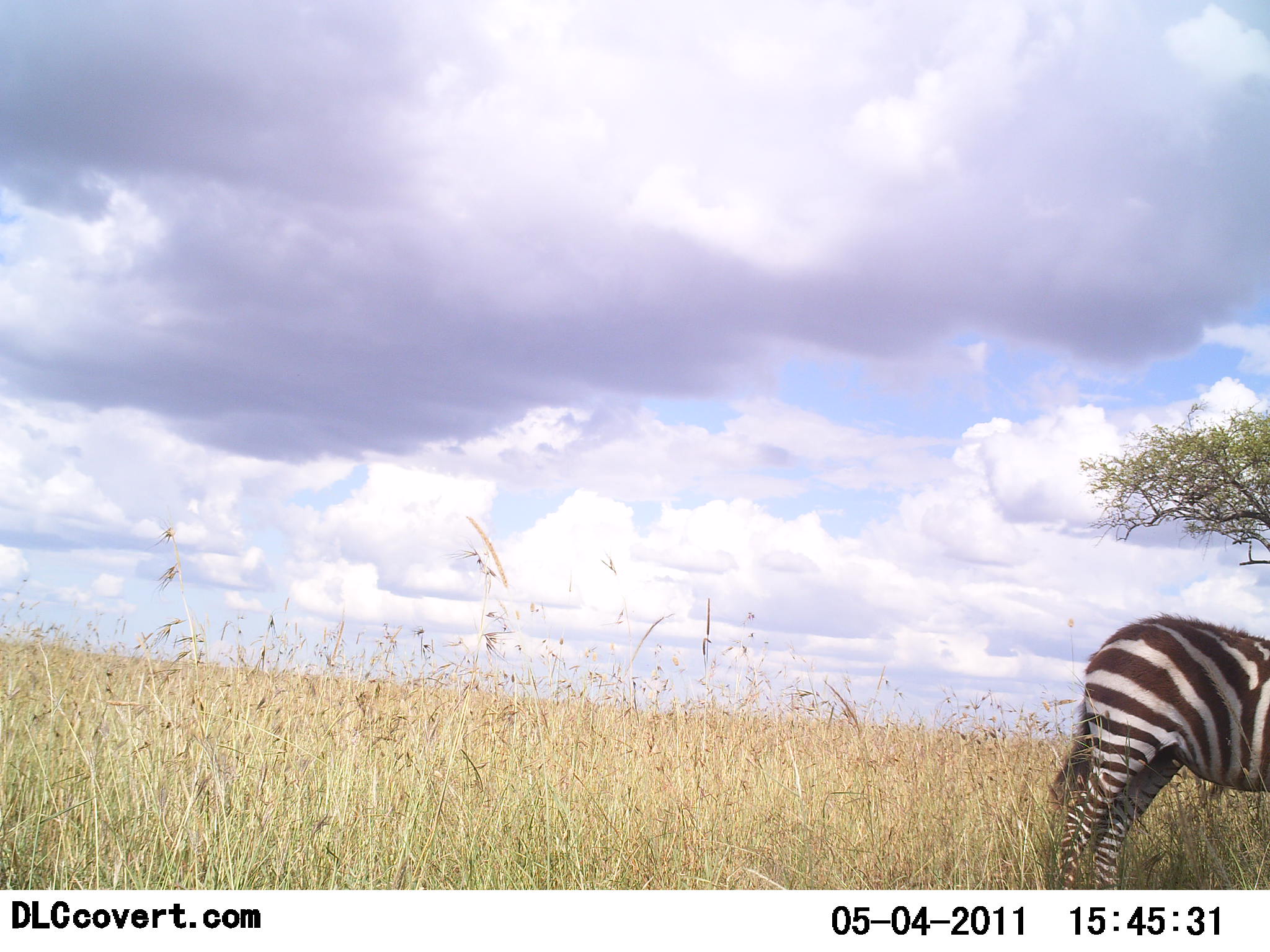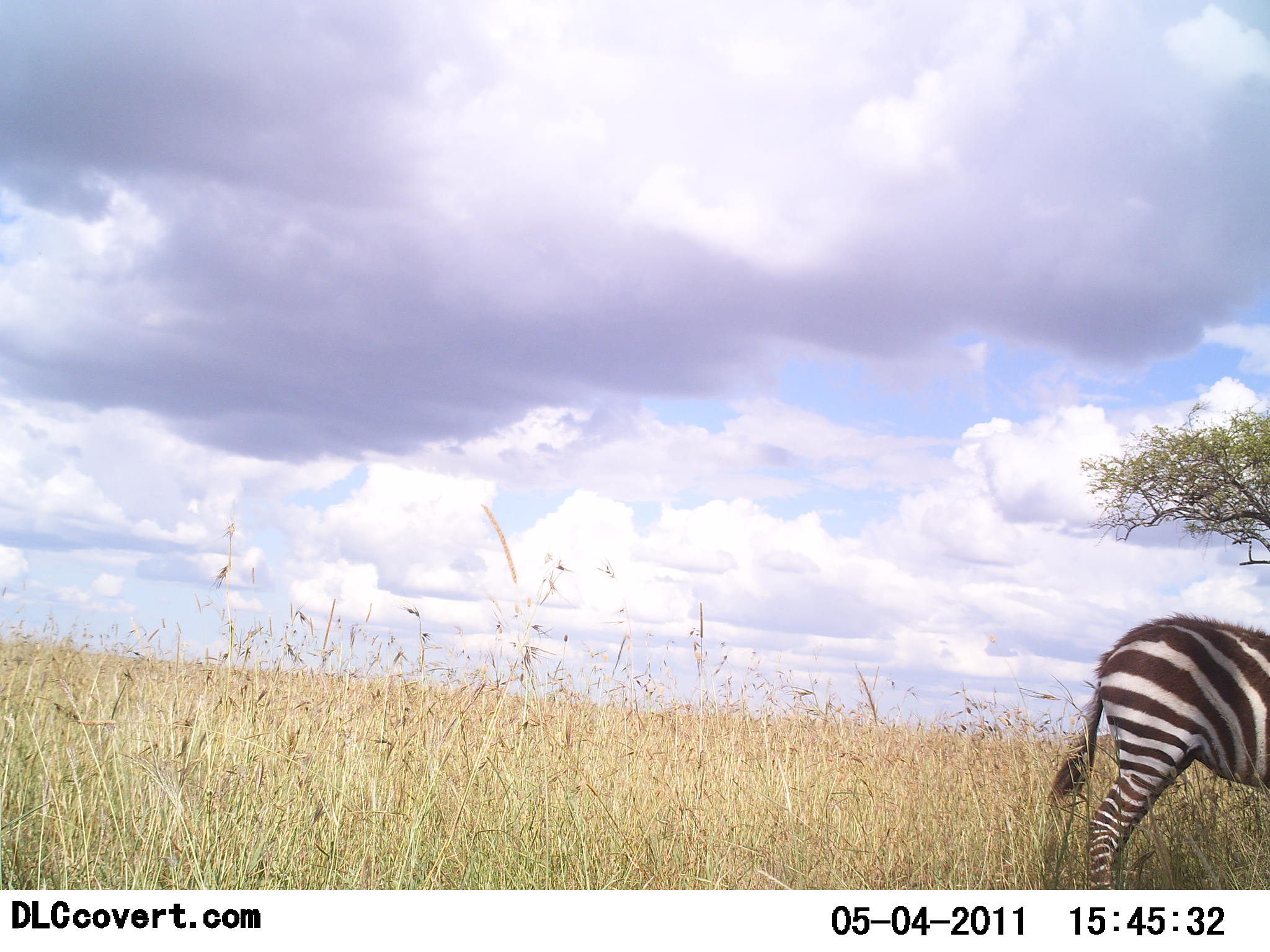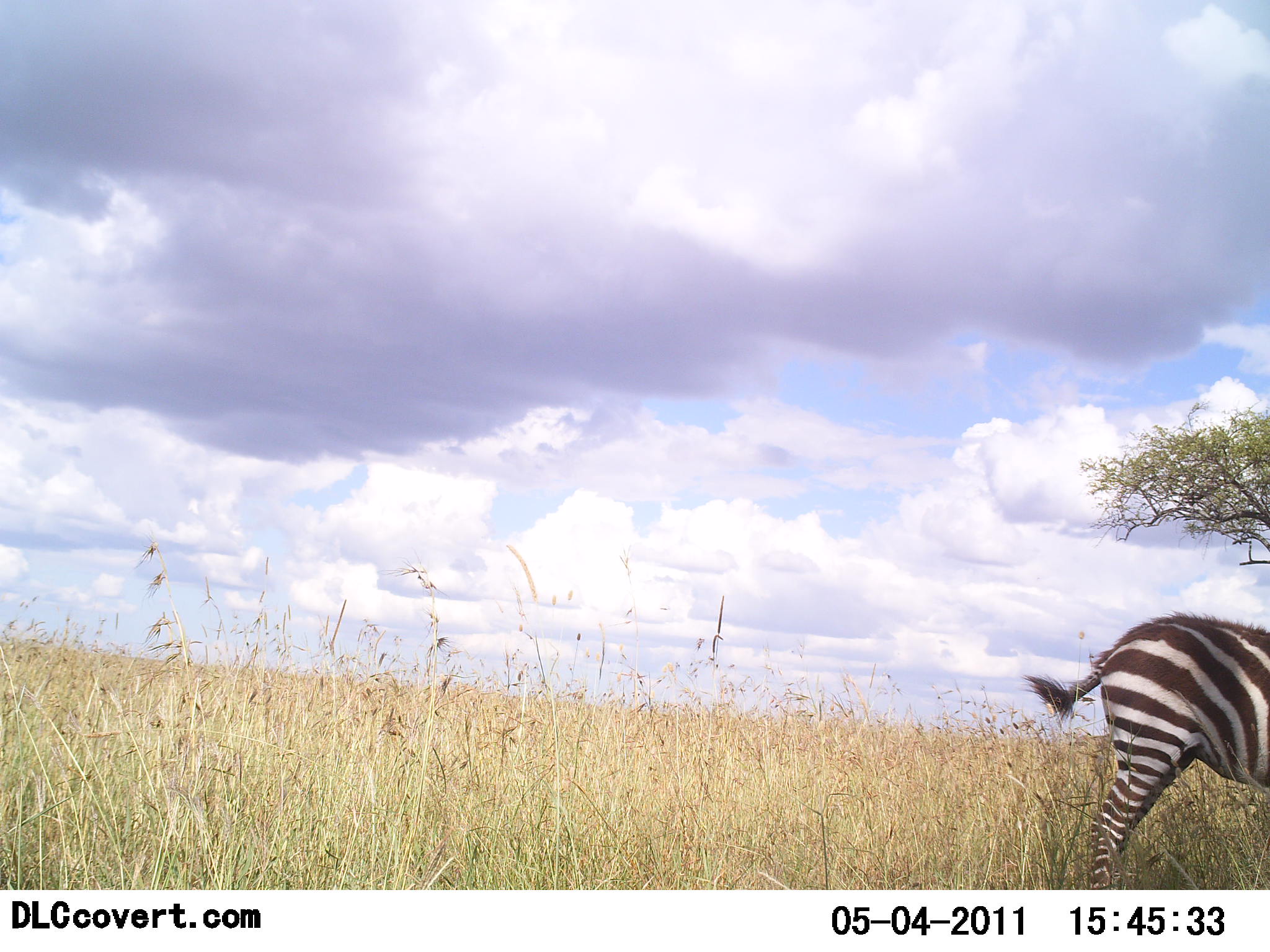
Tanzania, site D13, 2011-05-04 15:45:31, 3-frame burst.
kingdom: Animalia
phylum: Chordata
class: Mammalia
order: Perissodactyla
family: Equidae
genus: Equus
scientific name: Equus quagga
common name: plains zebra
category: zebra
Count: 1.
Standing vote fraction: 92%.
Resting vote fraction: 0%.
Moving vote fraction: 8%.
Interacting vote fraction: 0%.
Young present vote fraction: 0%.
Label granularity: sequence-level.